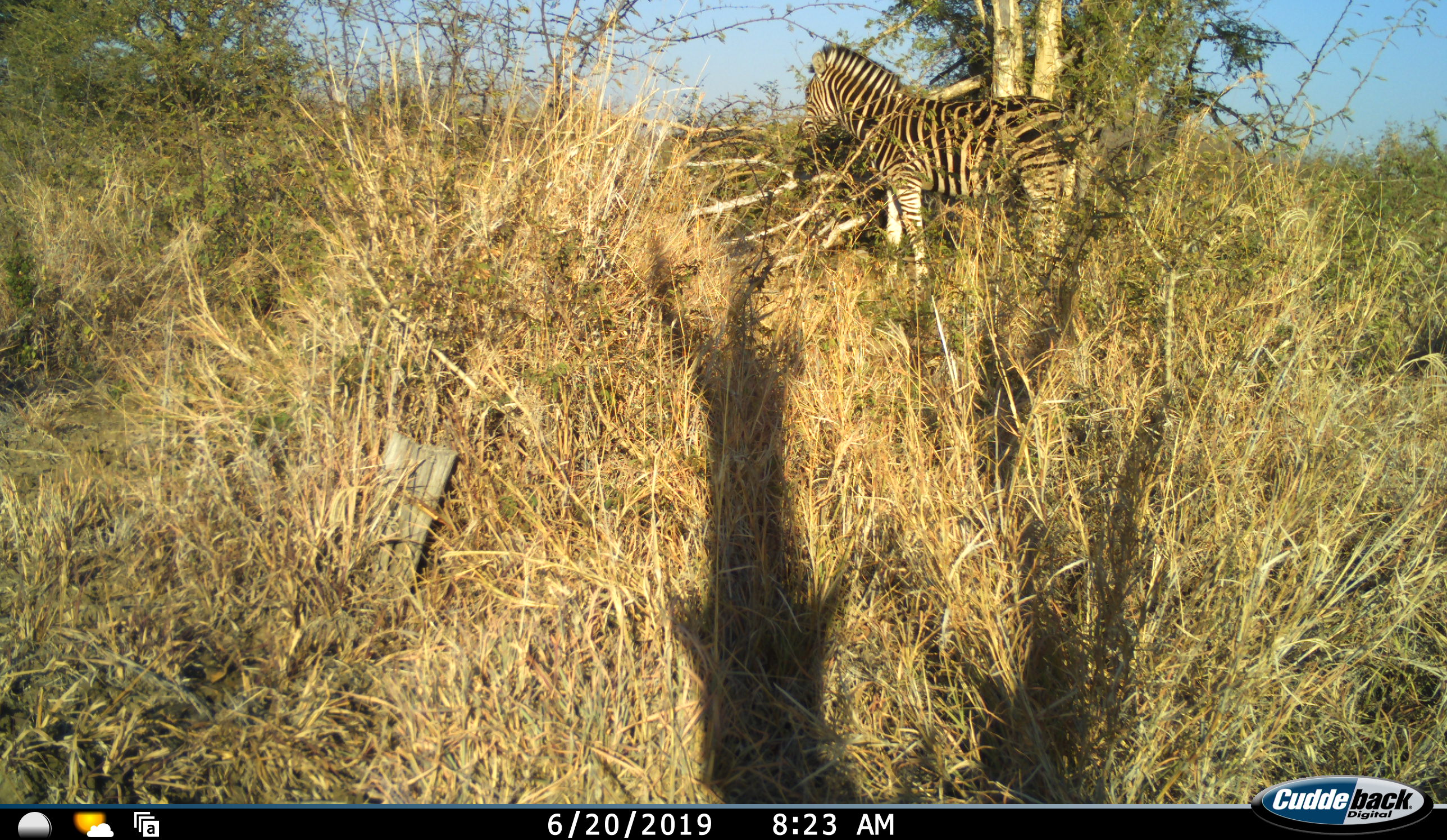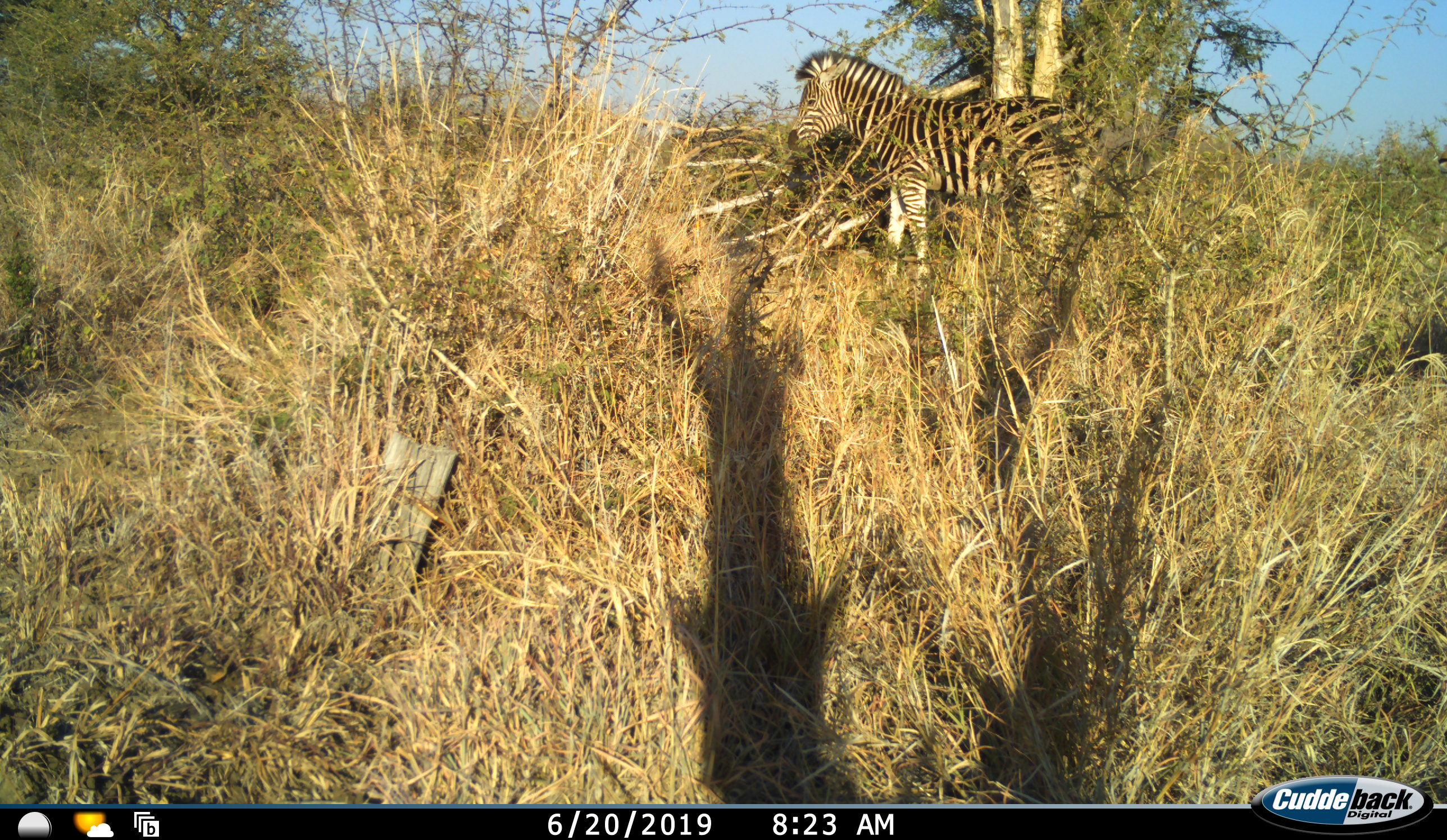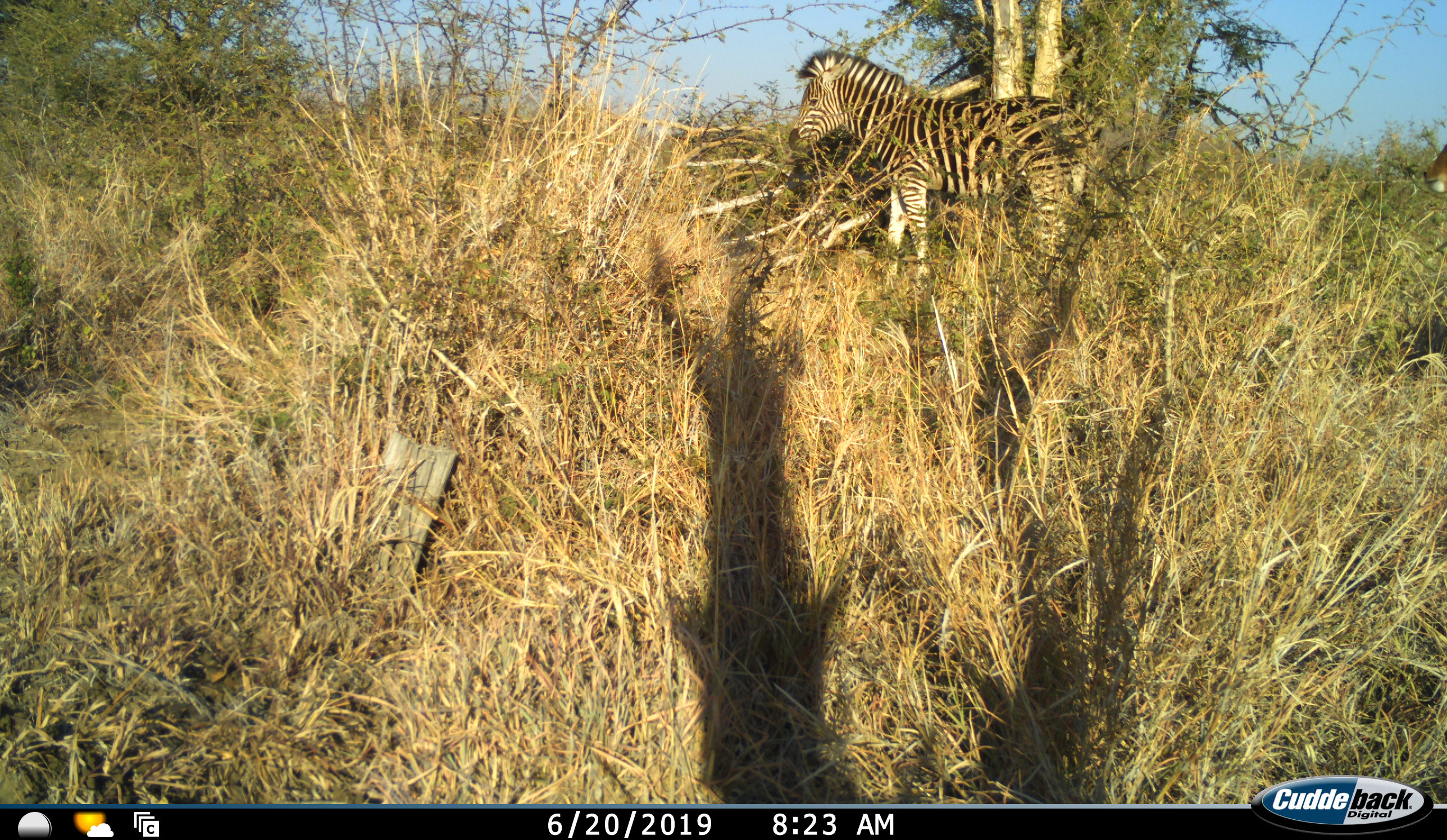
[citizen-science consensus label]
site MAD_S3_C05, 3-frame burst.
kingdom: Animalia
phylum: Chordata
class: Mammalia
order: Perissodactyla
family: Equidae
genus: Equus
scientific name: Equus quagga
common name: plains zebra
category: zebraplains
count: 1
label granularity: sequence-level